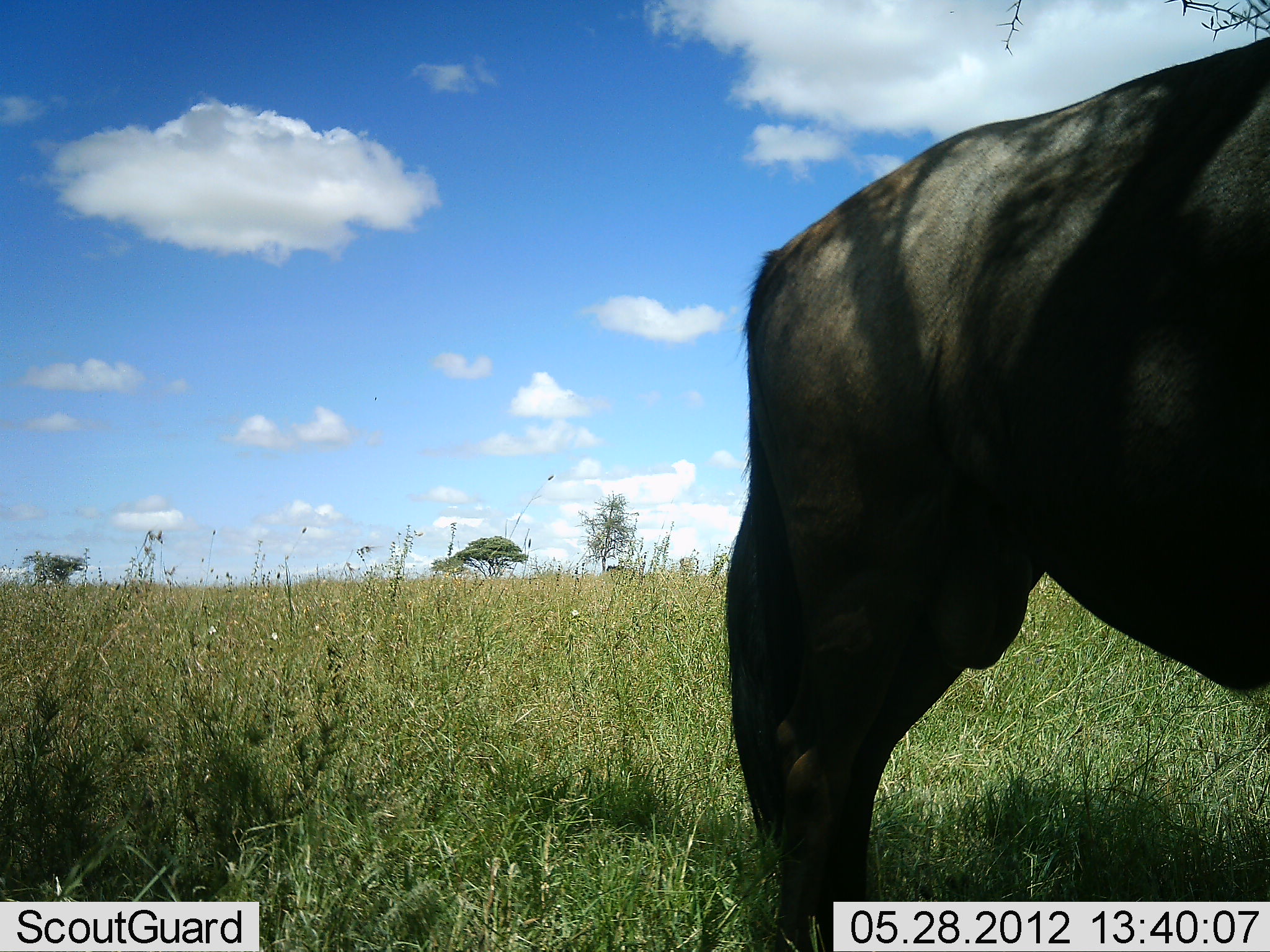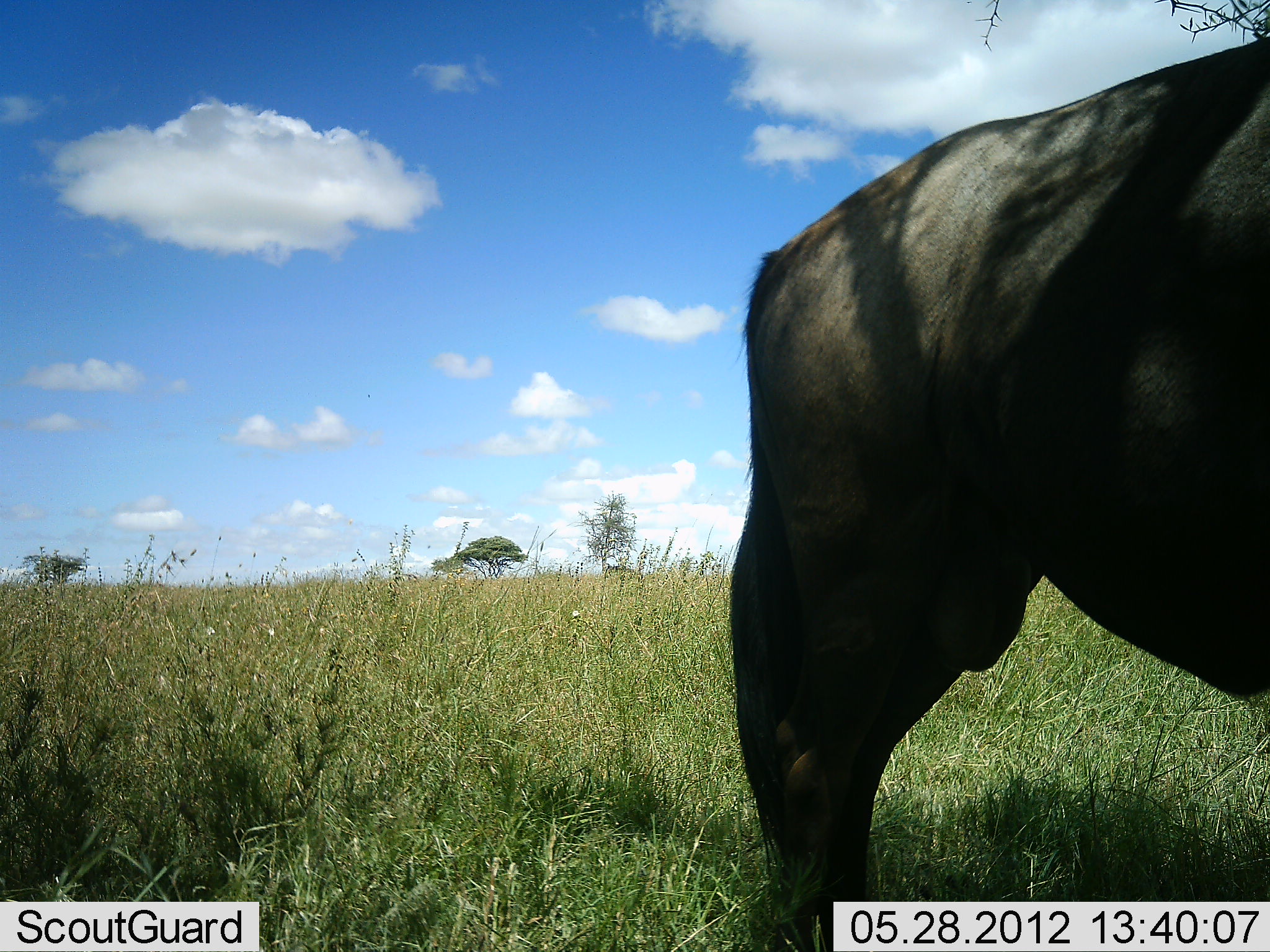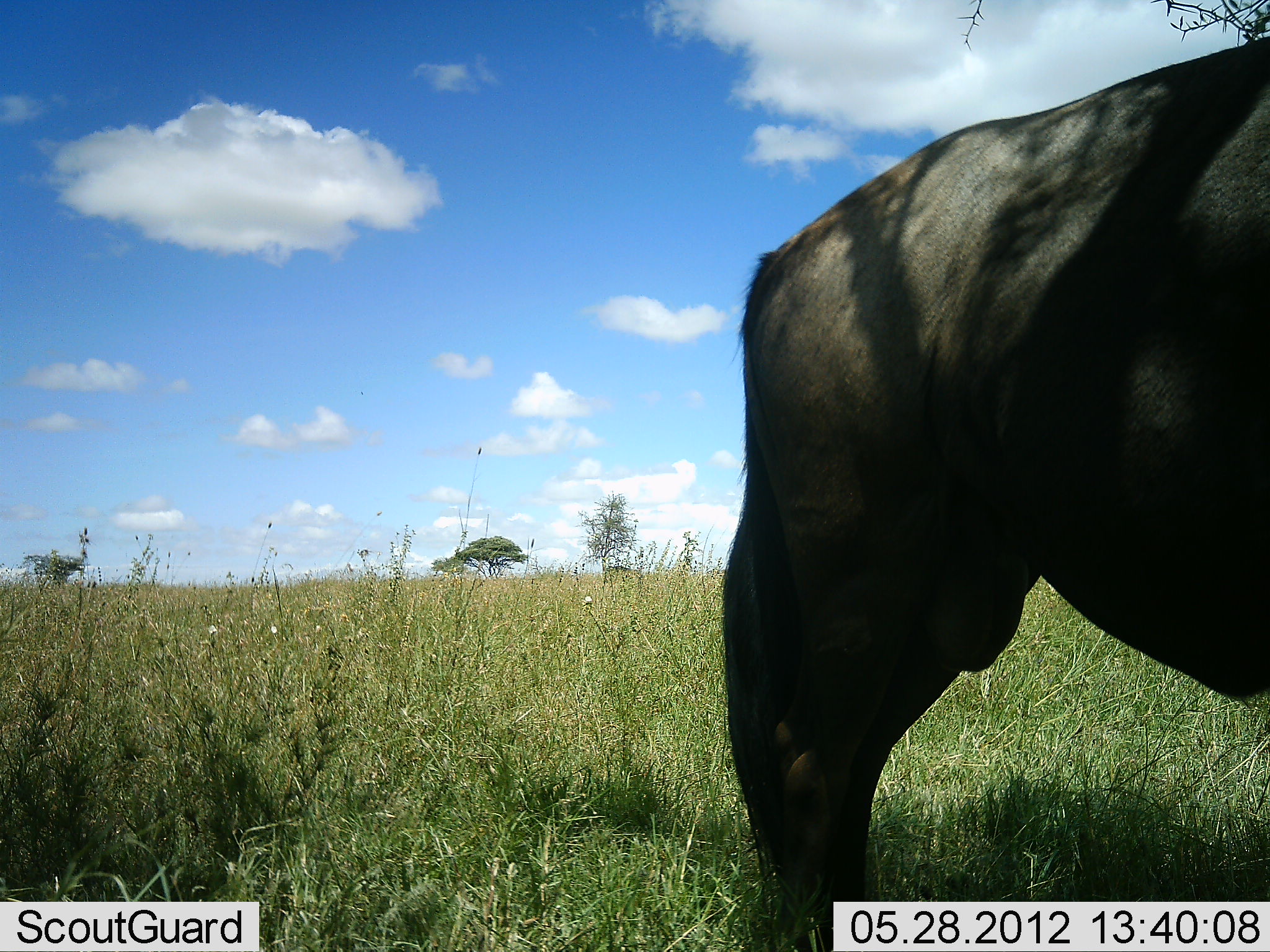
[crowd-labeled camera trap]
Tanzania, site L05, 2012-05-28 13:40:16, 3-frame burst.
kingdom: Animalia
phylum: Chordata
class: Mammalia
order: Artiodactyla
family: Bovidae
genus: Connochaetes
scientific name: Connochaetes taurinus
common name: blue wildebeest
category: wildebeest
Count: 1.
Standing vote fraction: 100%.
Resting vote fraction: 0%.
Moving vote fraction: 0%.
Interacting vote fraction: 0%.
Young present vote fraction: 0%.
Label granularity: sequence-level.